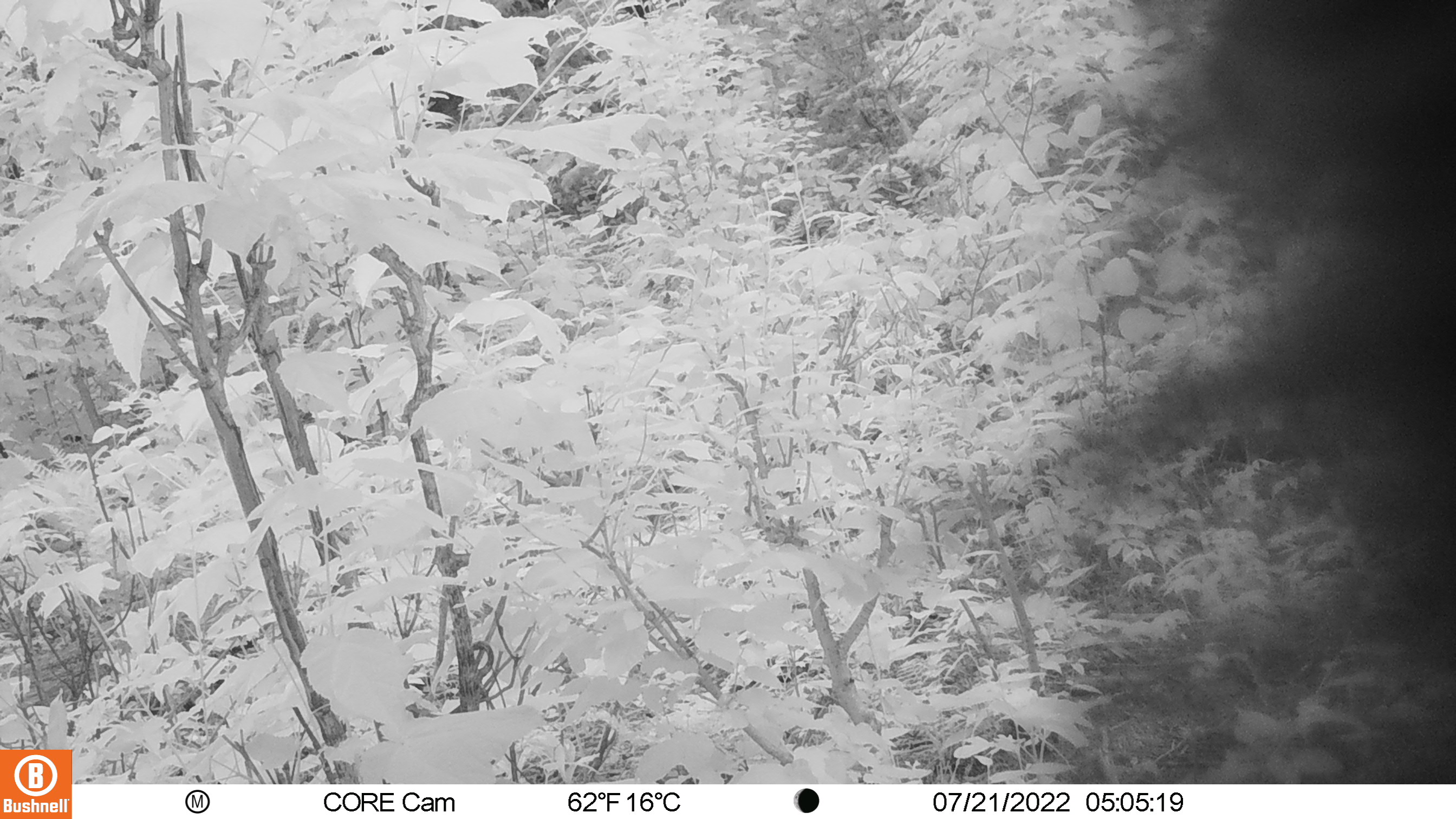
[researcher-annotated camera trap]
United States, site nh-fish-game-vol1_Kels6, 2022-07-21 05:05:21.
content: unidentified animal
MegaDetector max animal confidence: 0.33